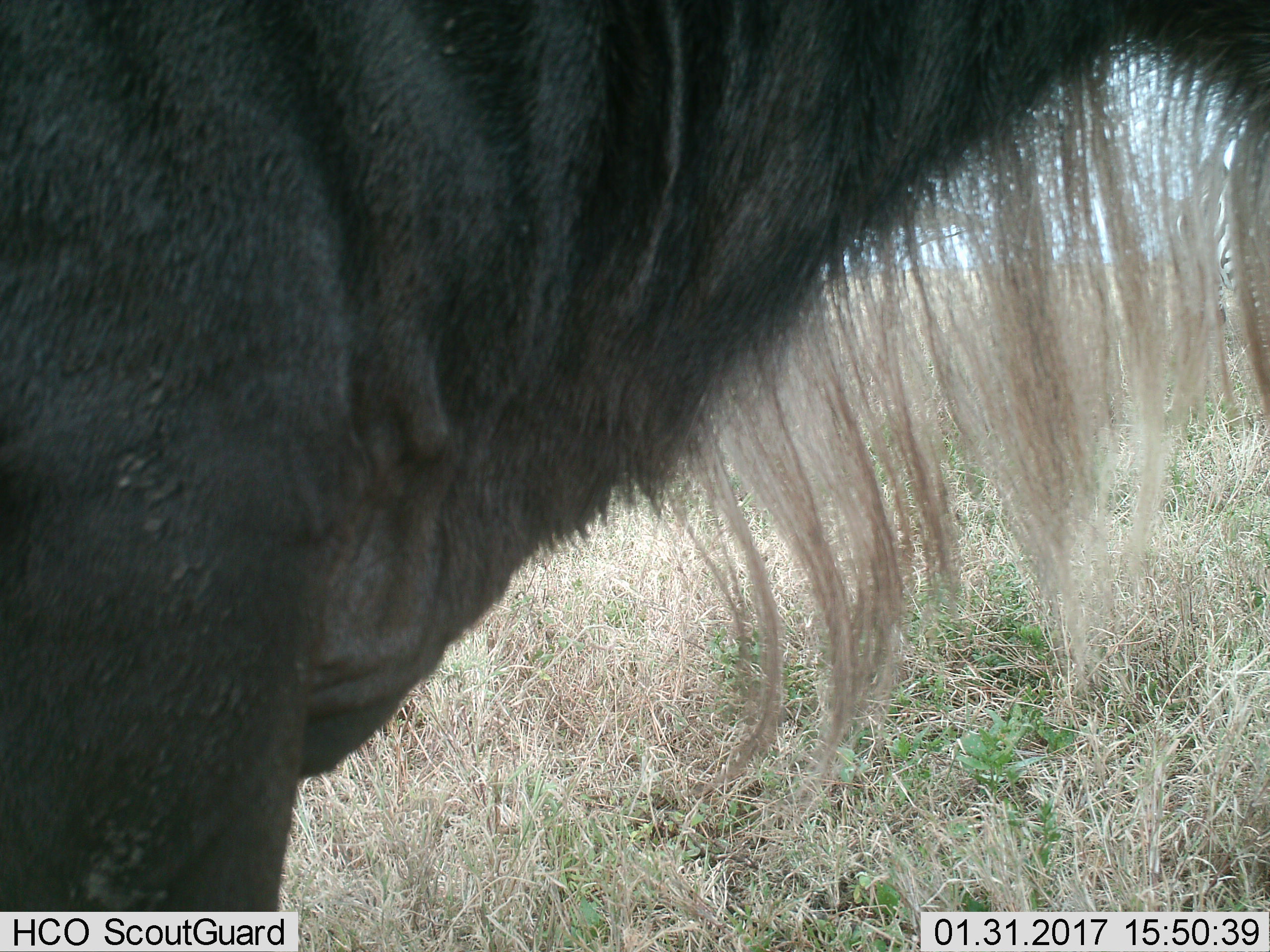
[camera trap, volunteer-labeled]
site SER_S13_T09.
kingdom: Animalia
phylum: Chordata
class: Mammalia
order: Artiodactyla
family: Bovidae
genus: Connochaetes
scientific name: Connochaetes taurinus taurinus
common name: blue wildebeest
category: wildebeestblue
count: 1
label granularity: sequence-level